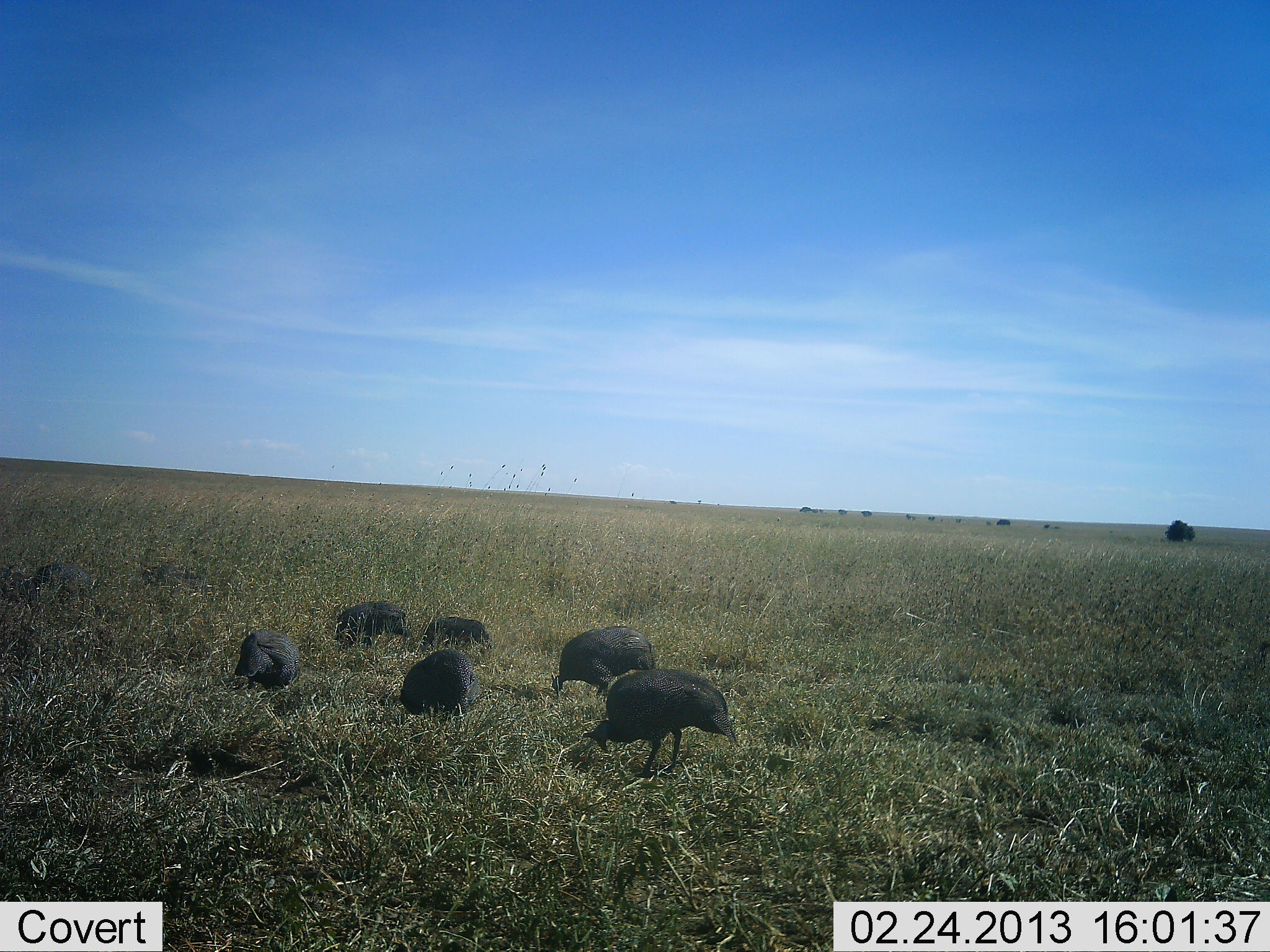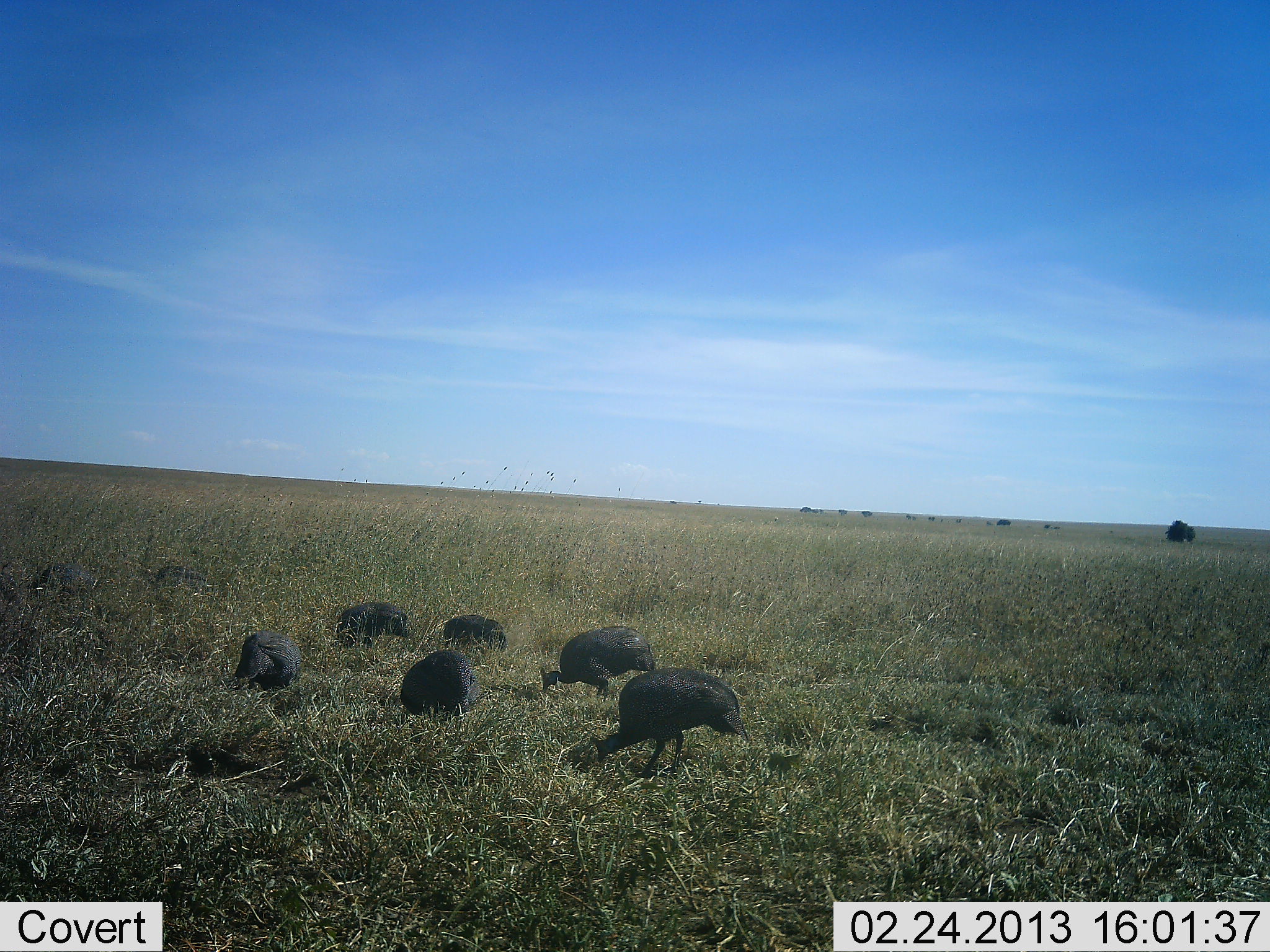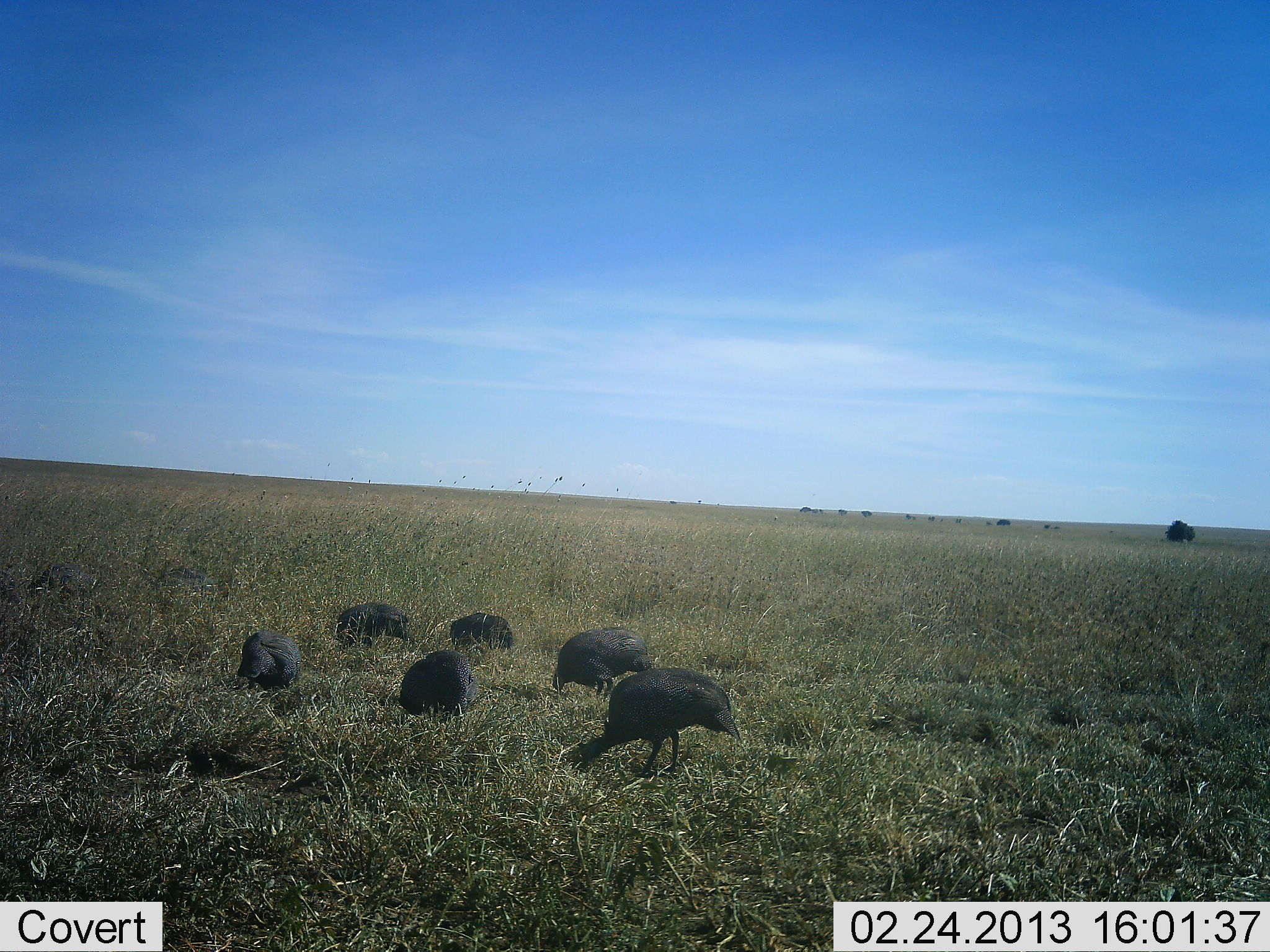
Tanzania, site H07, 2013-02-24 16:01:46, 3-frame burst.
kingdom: Animalia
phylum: Chordata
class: Aves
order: Galliformes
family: Numididae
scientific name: Numididae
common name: guinea fowl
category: guineafowl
Guineafowl (guinea fowl) (Numididae), count 8. Behavior (volunteer vote fractions): standing 24%, resting 0%, moving 18%, interacting 0%. Young present (vote fraction): 0%. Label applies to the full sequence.